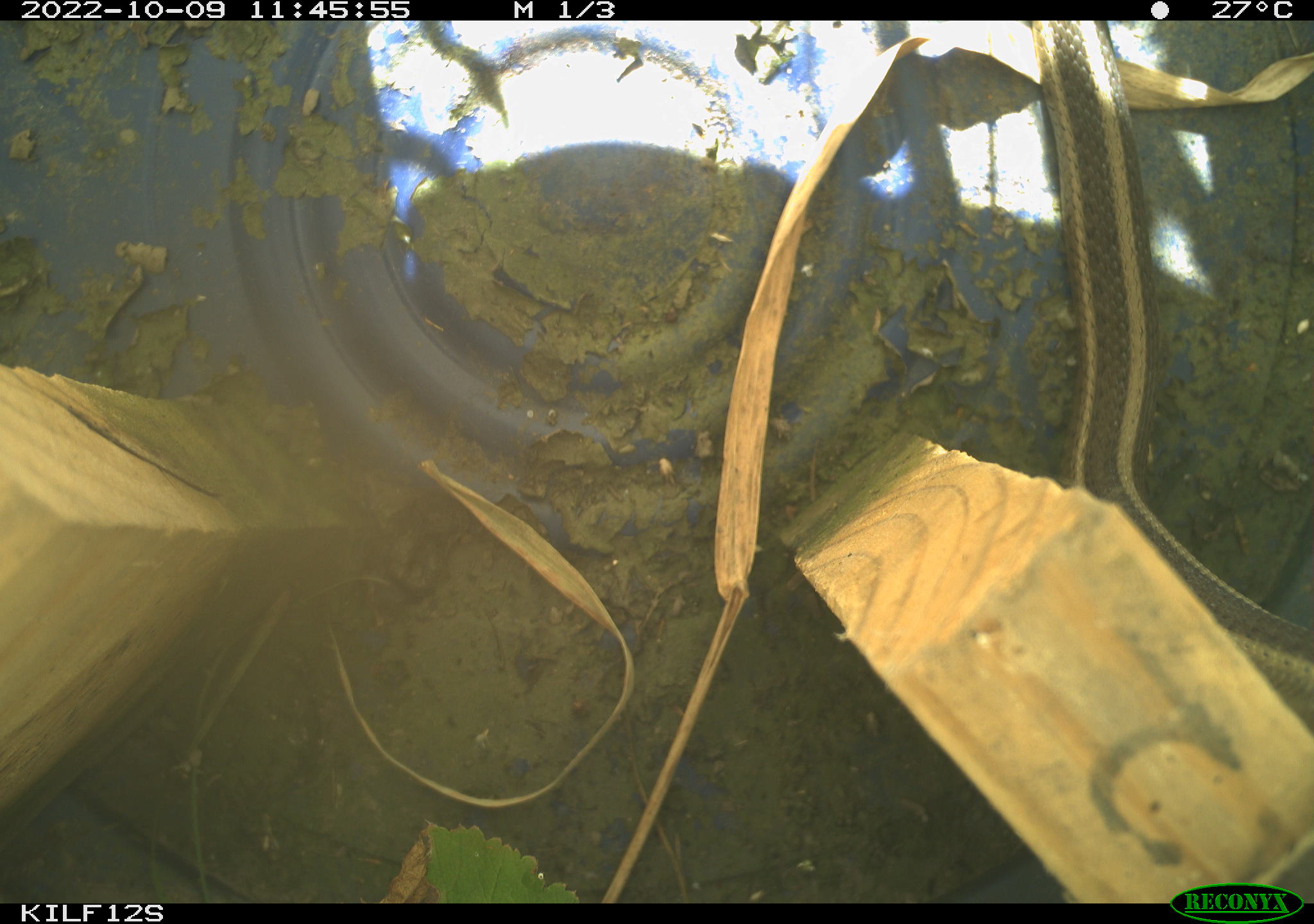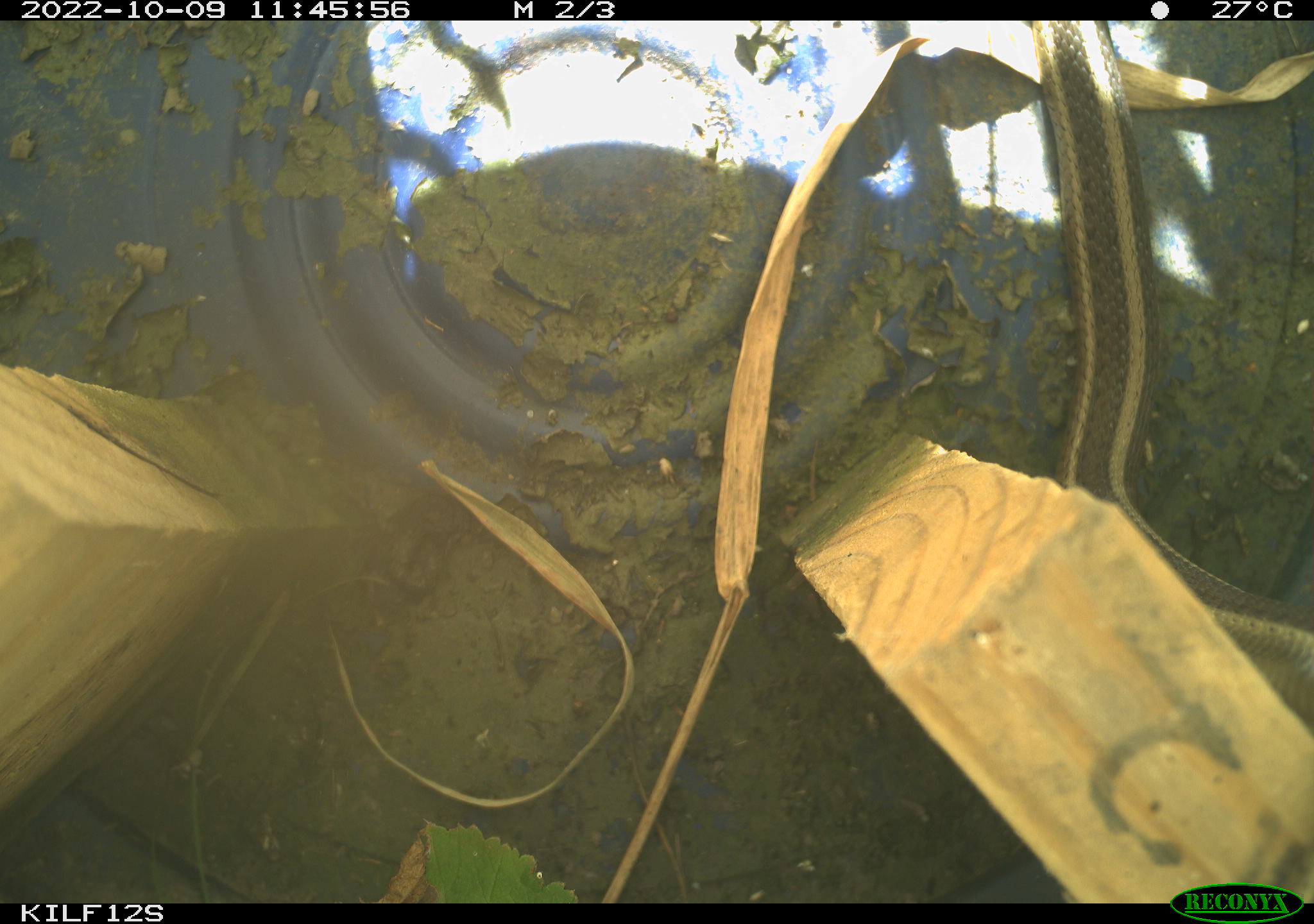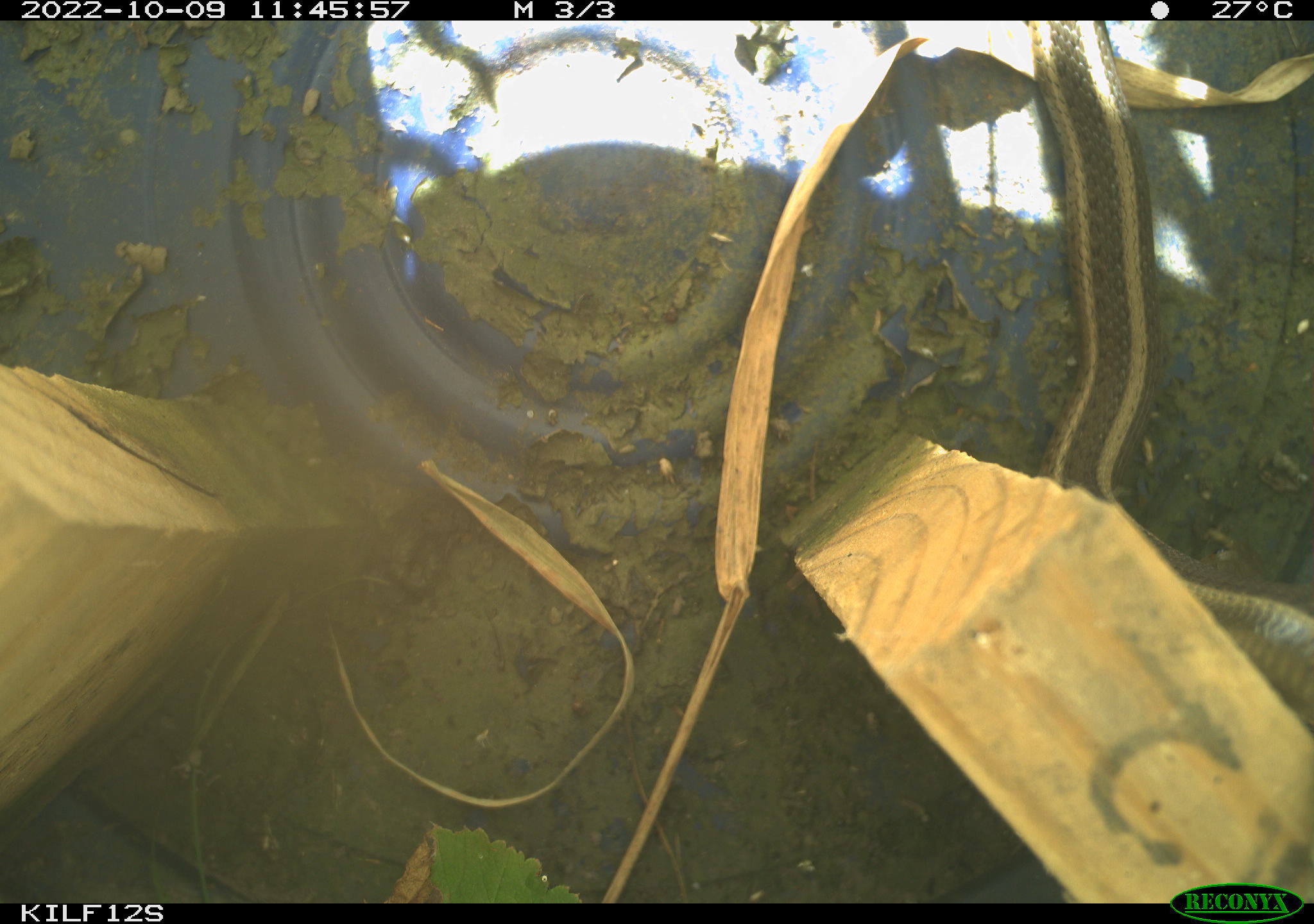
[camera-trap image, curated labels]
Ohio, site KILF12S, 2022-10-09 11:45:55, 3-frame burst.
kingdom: Animalia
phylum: Chordata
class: Reptilia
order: Squamata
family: Colubridae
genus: Thamnophis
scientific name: Thamnophis sirtalis sirtalis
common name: eastern gartersnake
Eastern gartersnake (Thamnophis sirtalis sirtalis).